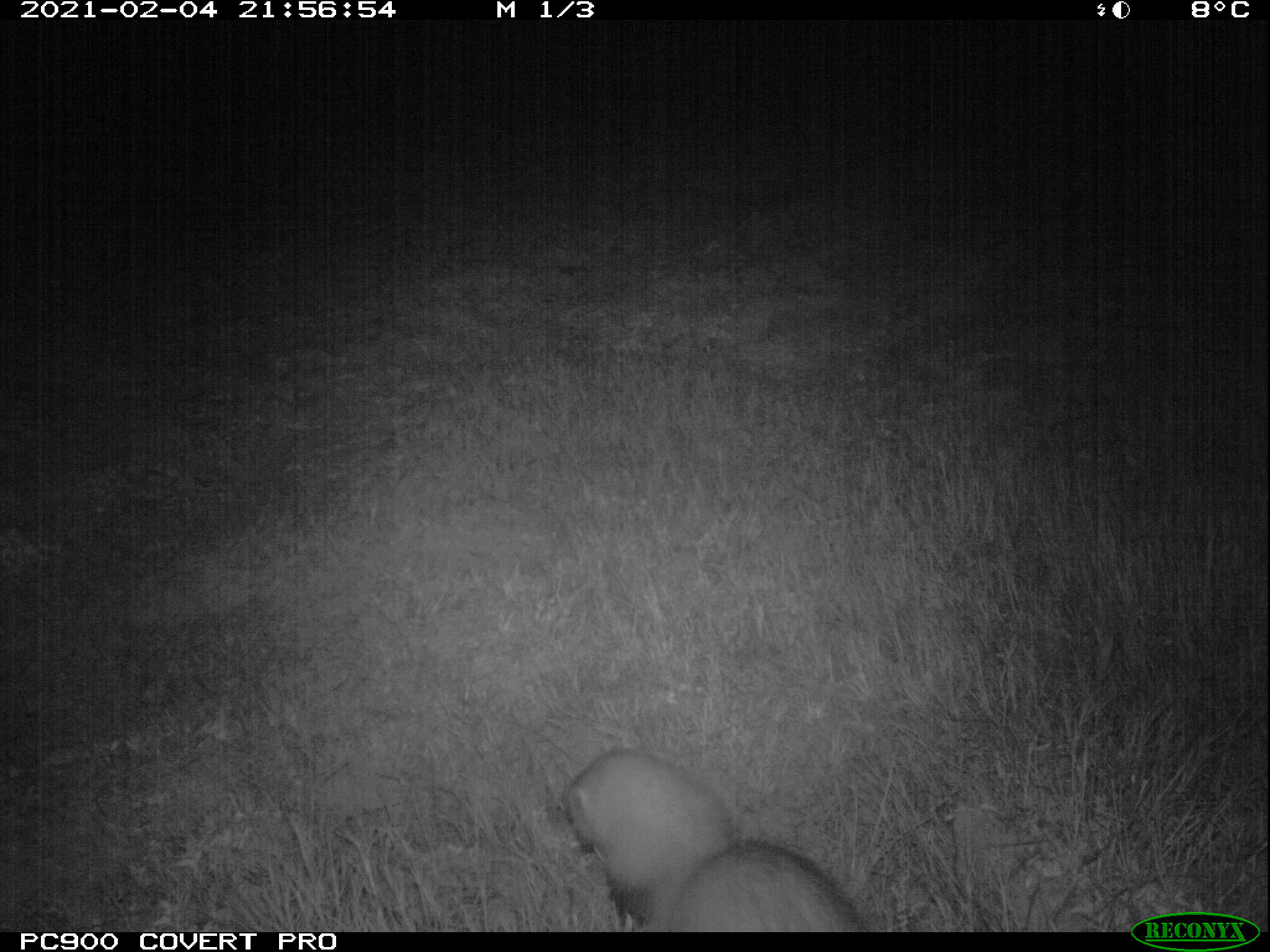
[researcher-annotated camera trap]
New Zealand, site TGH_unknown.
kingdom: Animalia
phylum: Chordata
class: Mammalia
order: Carnivora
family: Mustelidae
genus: Mustela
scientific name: Mustela furo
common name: ferret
Ferret (Mustela furo).